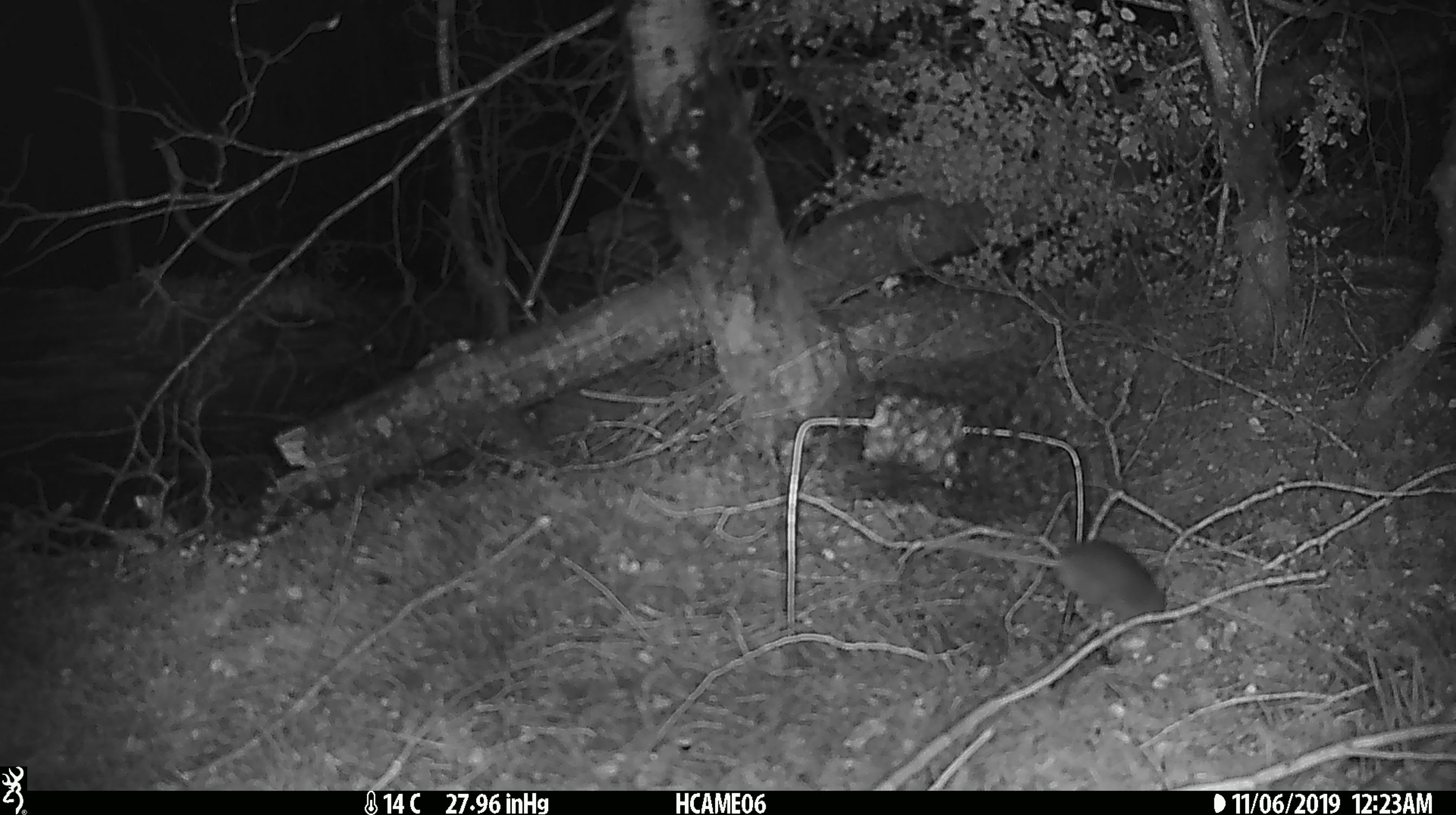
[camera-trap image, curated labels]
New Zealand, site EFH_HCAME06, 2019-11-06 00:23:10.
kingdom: Animalia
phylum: Chordata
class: Mammalia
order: Rodentia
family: Muridae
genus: Mus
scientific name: Mus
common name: mouse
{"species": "mouse (Mus)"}